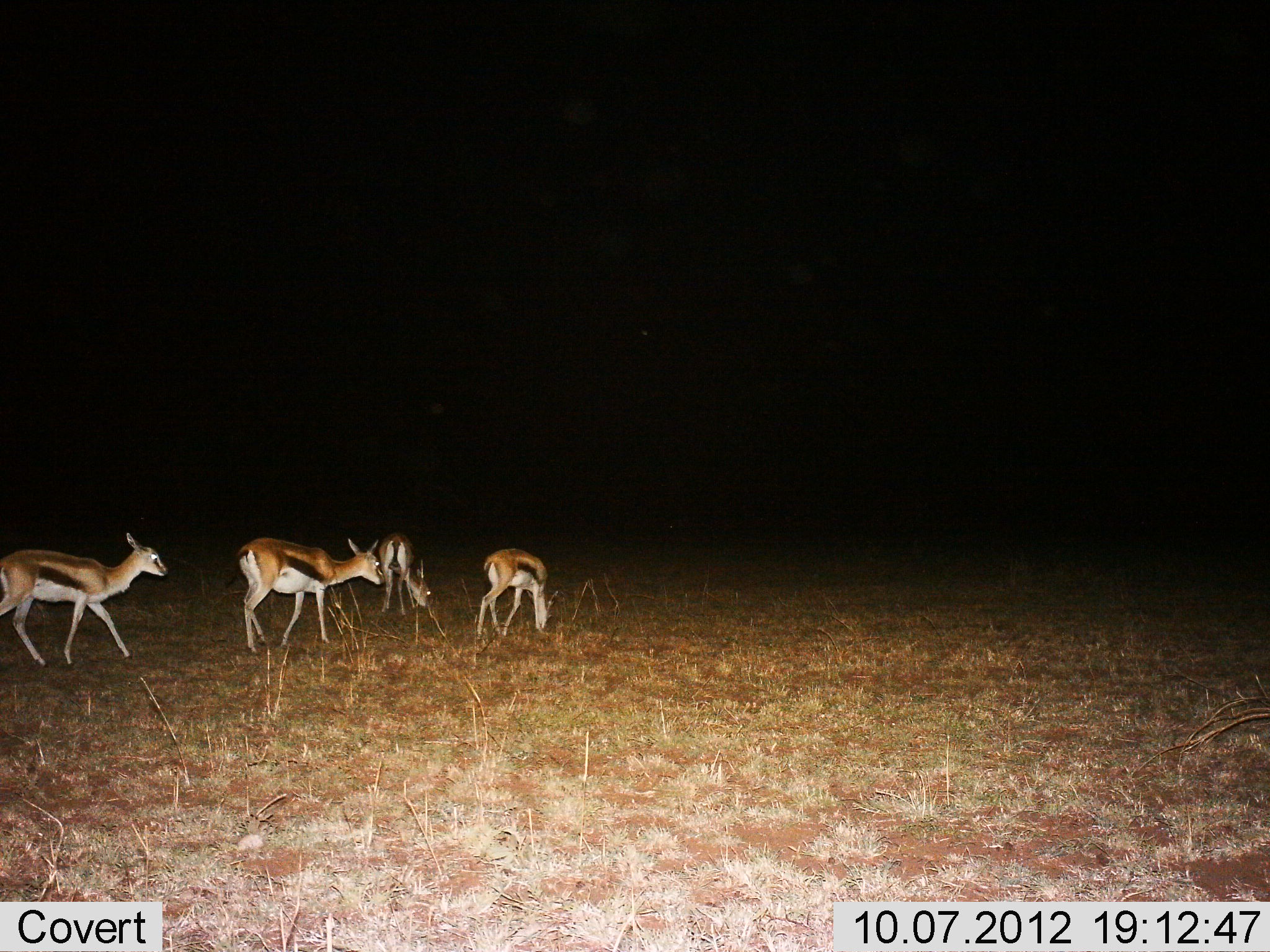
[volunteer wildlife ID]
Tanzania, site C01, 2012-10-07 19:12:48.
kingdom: Animalia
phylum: Chordata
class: Mammalia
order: Artiodactyla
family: Bovidae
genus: Eudorcas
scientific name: Eudorcas thomsonii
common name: thomson's gazelle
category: gazellethomsons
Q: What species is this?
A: Gazellethomsons (thomson's gazelle) (Eudorcas thomsonii).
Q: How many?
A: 4.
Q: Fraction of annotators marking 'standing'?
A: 30%.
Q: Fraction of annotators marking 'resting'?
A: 0%.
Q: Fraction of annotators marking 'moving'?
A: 30%.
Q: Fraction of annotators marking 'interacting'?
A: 0%.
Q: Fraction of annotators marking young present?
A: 10%.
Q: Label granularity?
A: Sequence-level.